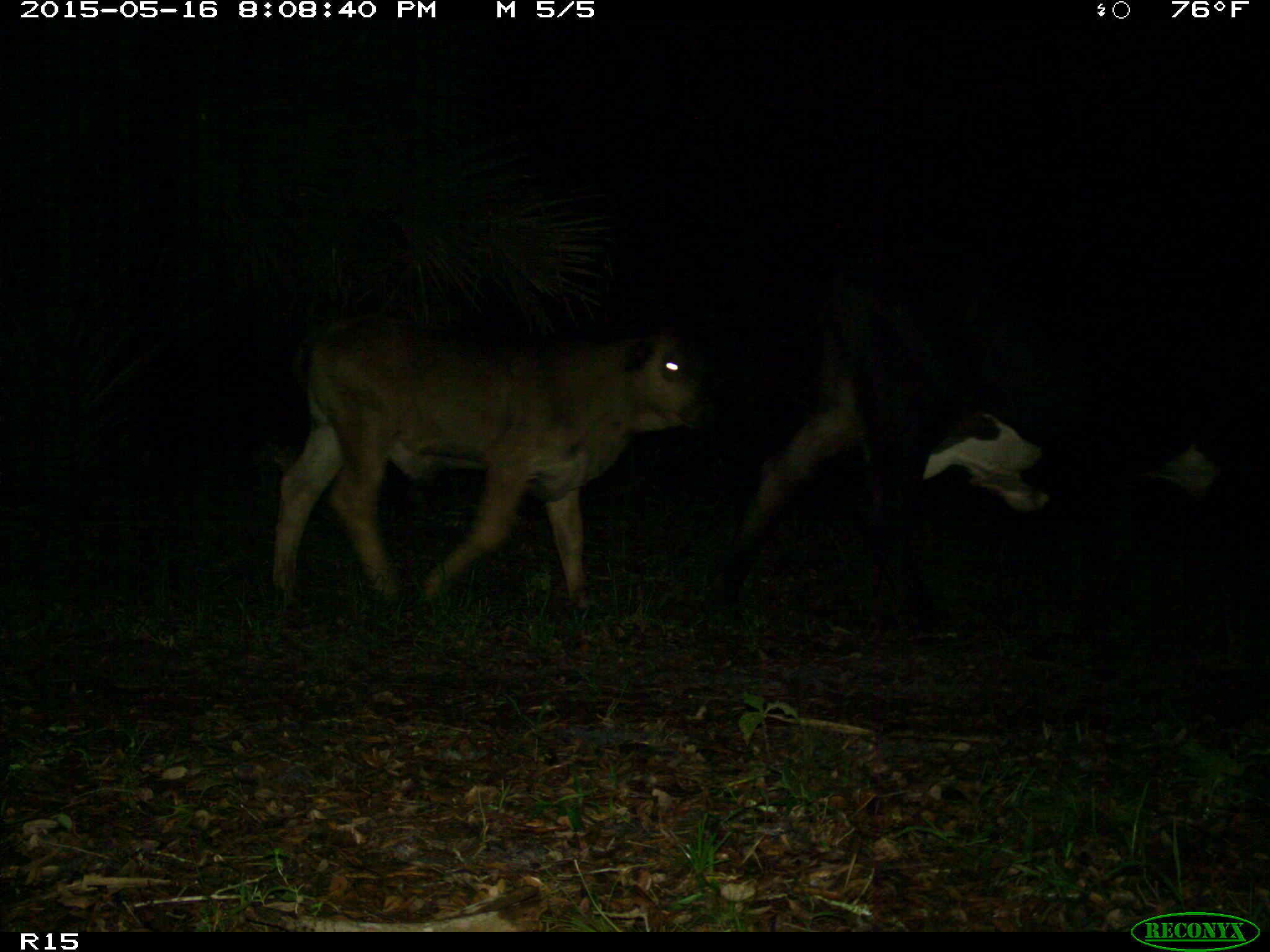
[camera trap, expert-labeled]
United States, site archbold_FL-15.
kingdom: Animalia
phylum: Chordata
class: Mammalia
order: Artiodactyla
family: Bovidae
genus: Bos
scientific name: Bos taurus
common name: domestic cow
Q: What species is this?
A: Bos taurus (domestic cow).